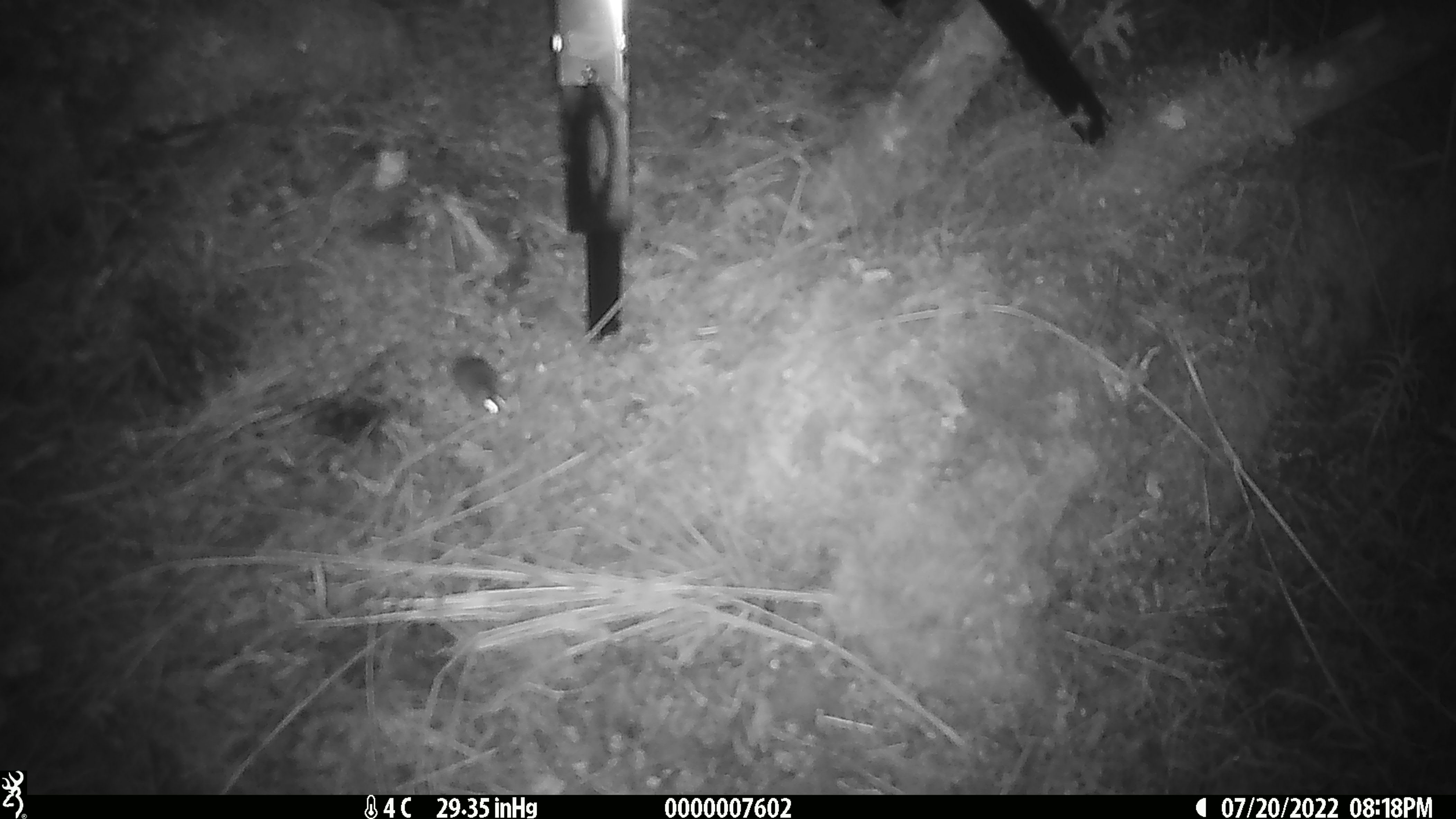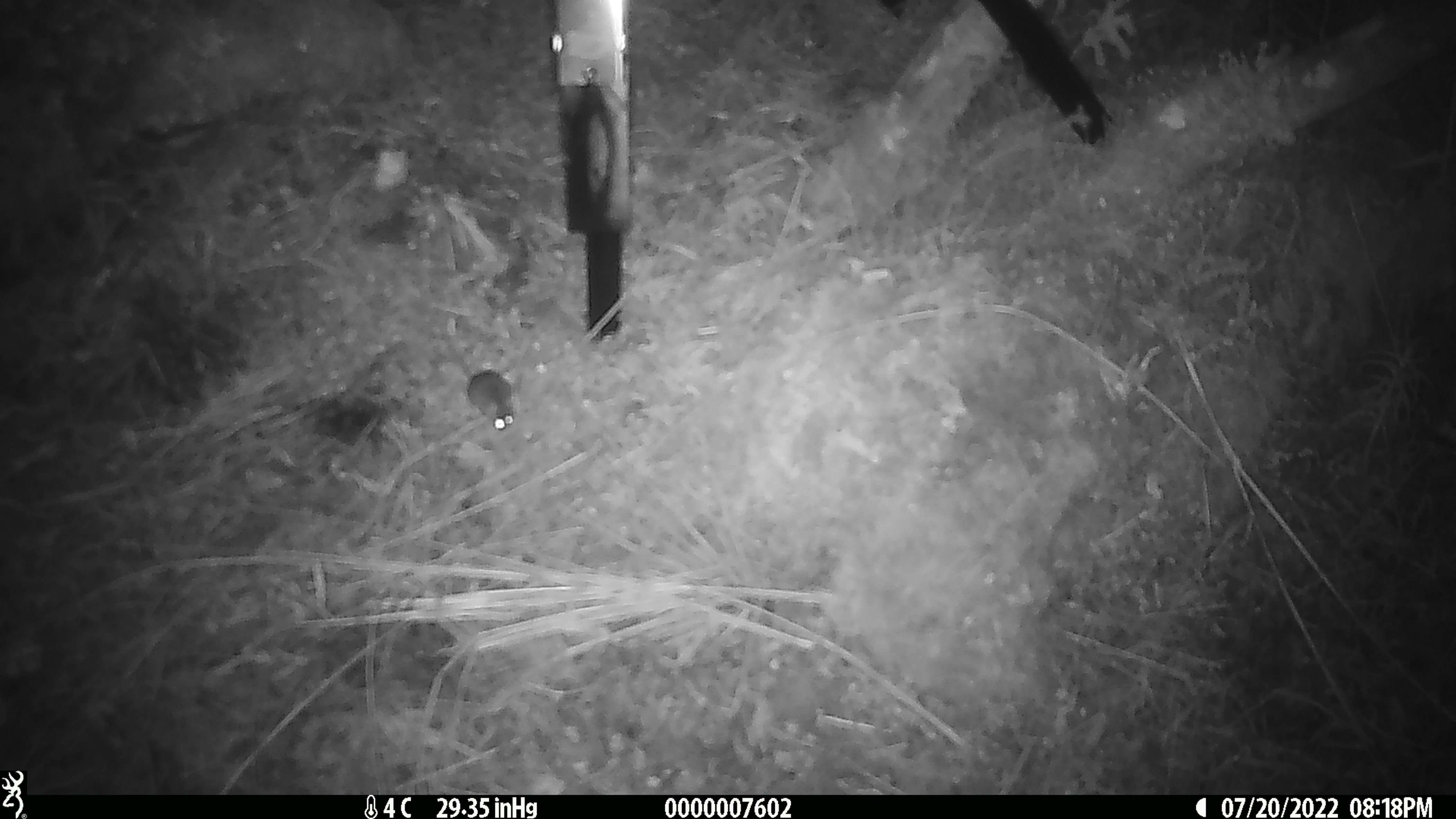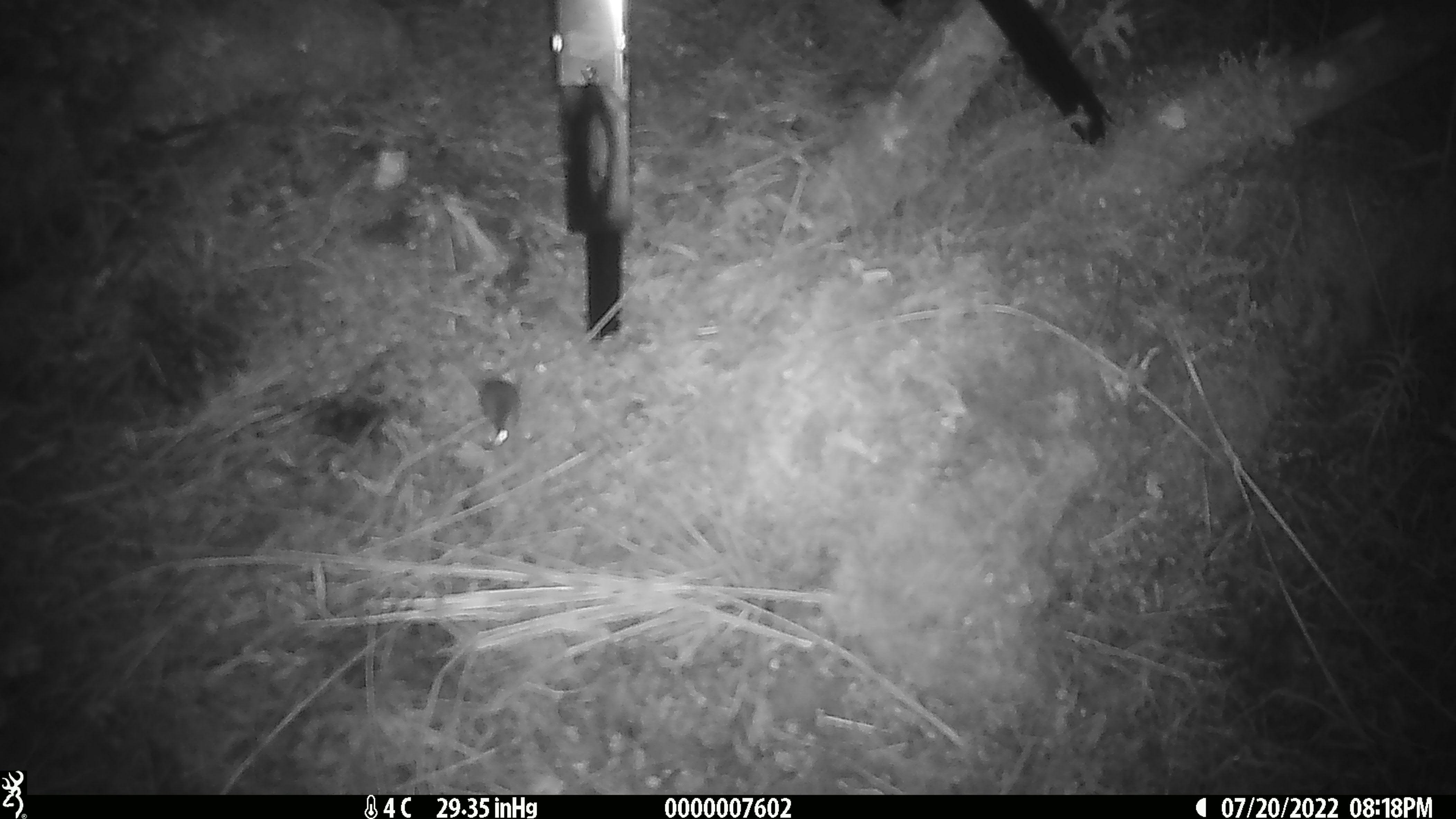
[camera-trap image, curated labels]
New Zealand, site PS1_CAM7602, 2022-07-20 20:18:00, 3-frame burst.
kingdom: Animalia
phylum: Chordata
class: Mammalia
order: Rodentia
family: Muridae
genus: Mus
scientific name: Mus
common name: mouse